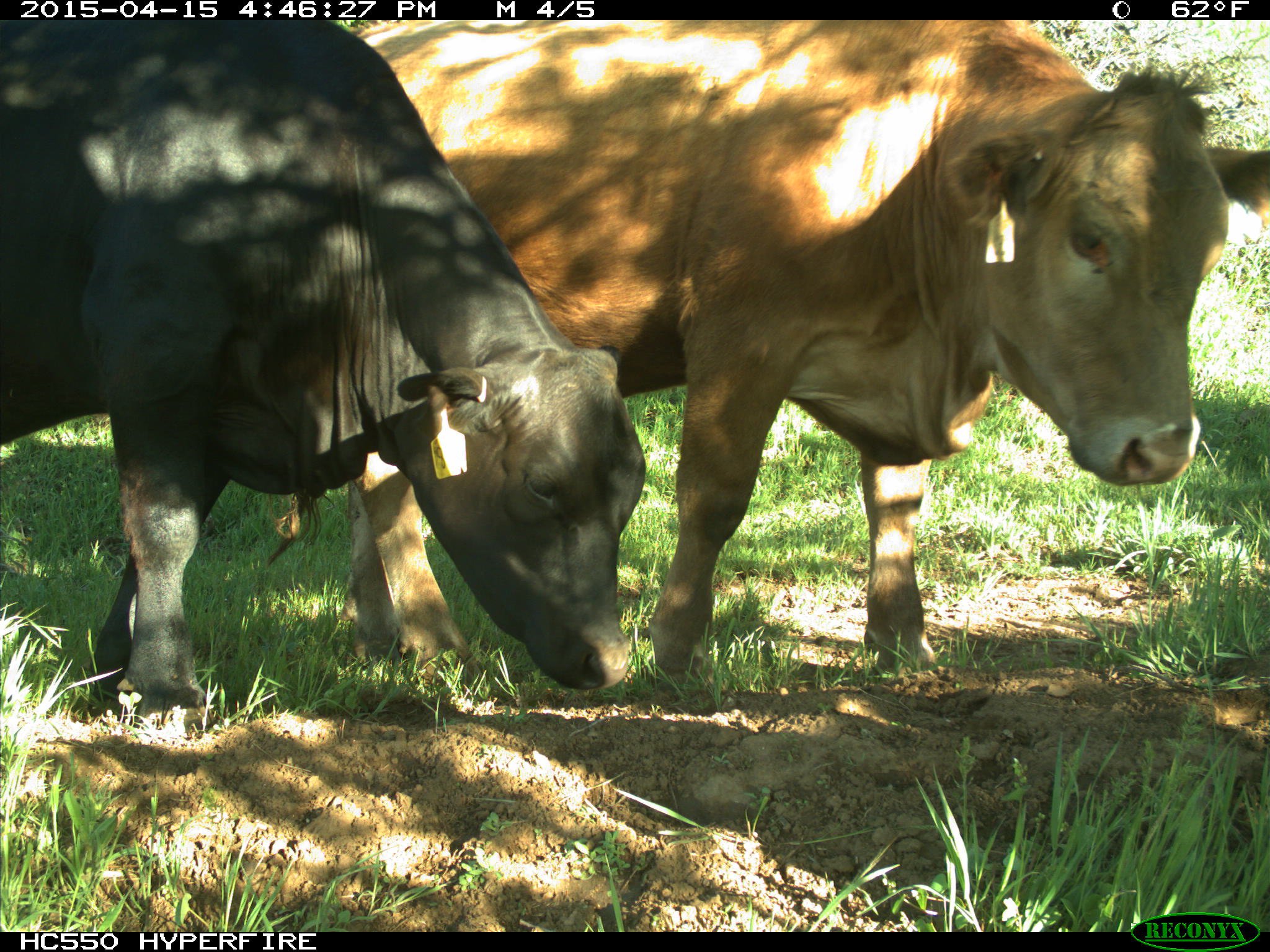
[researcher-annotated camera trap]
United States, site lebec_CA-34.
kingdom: Animalia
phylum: Chordata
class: Mammalia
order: Artiodactyla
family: Bovidae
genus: Bos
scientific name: Bos taurus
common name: domestic cow